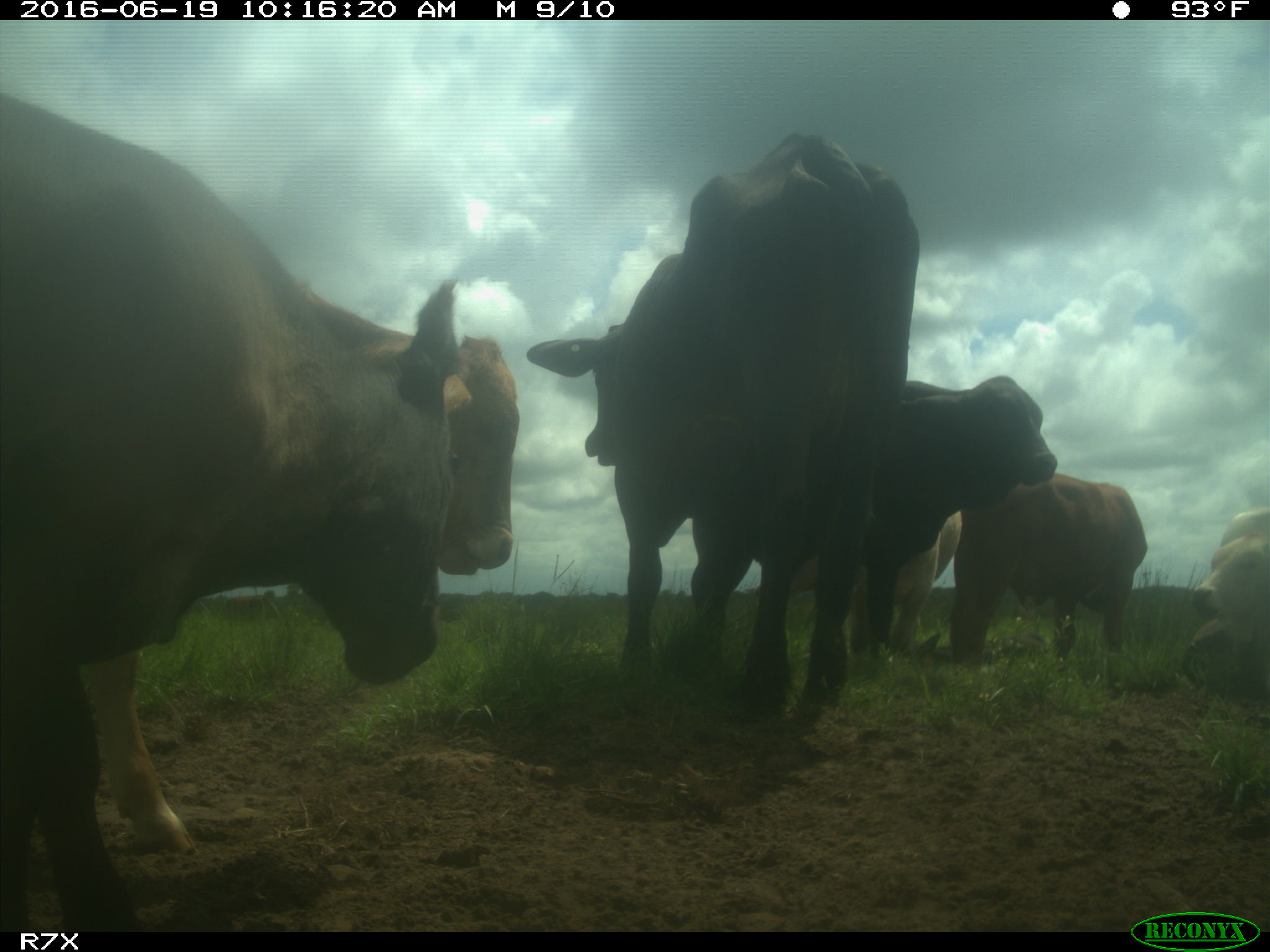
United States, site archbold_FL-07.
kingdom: Animalia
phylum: Chordata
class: Mammalia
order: Artiodactyla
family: Bovidae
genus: Bos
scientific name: Bos taurus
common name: domestic cow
Bos taurus (domestic cow).